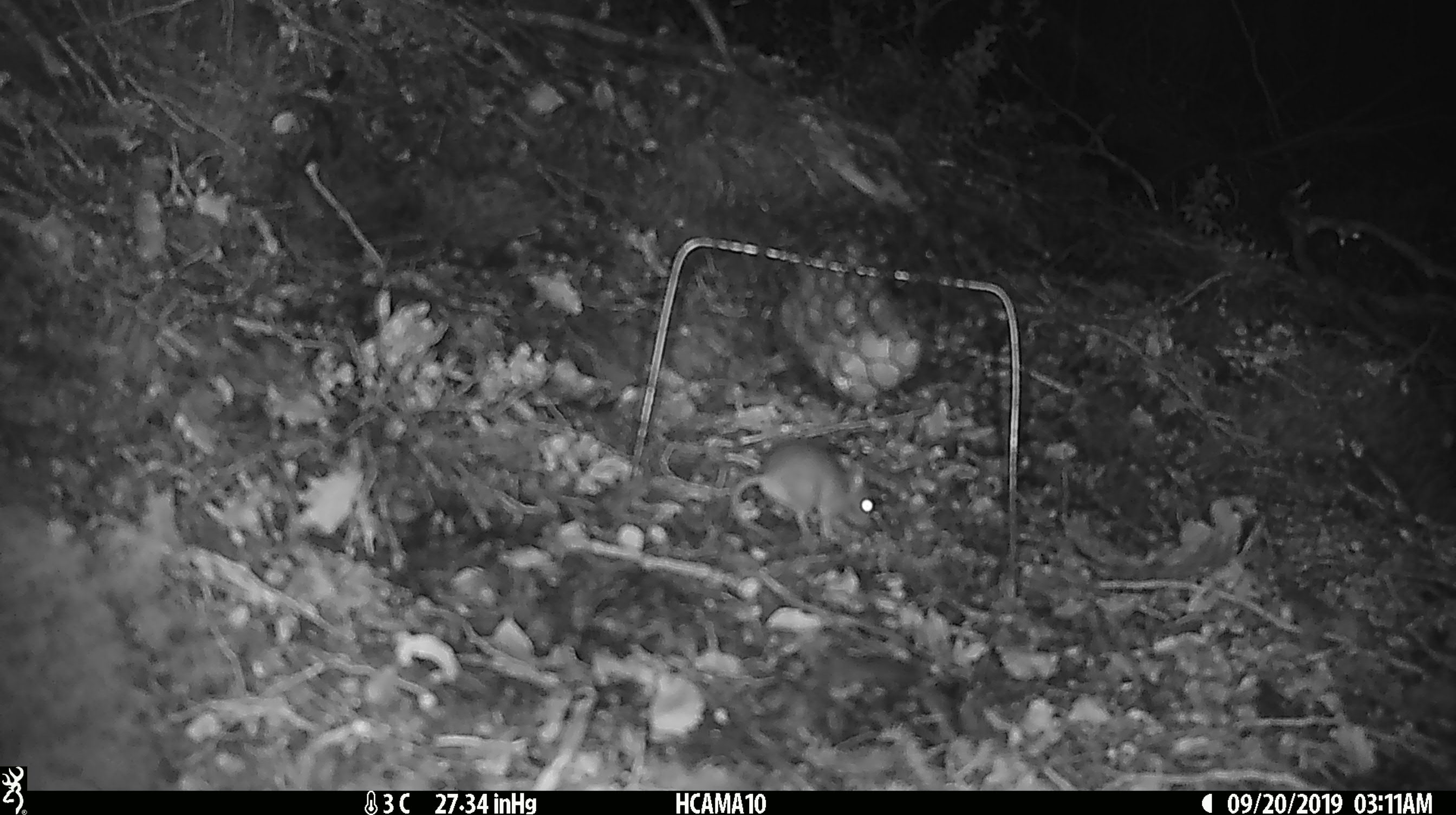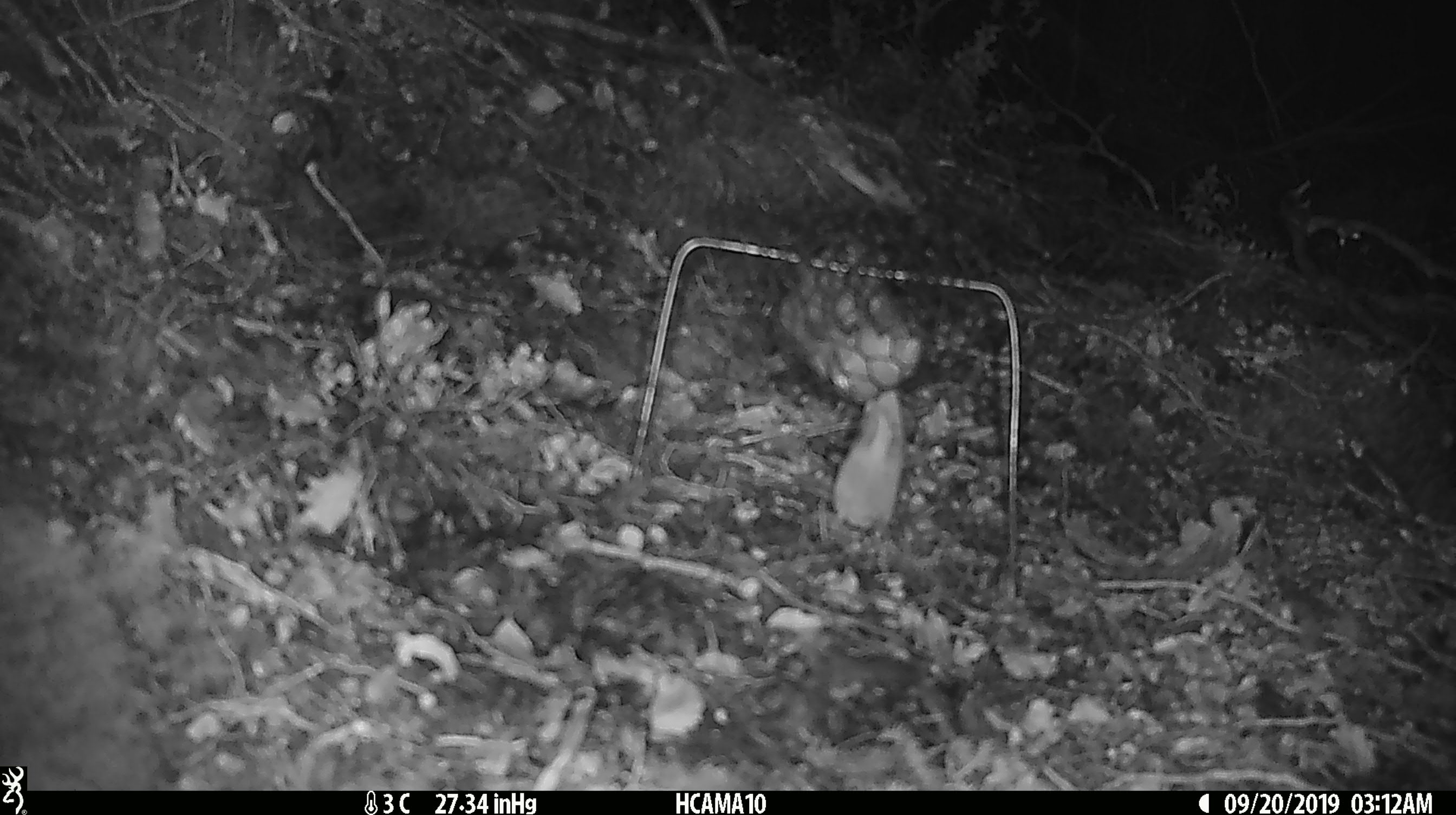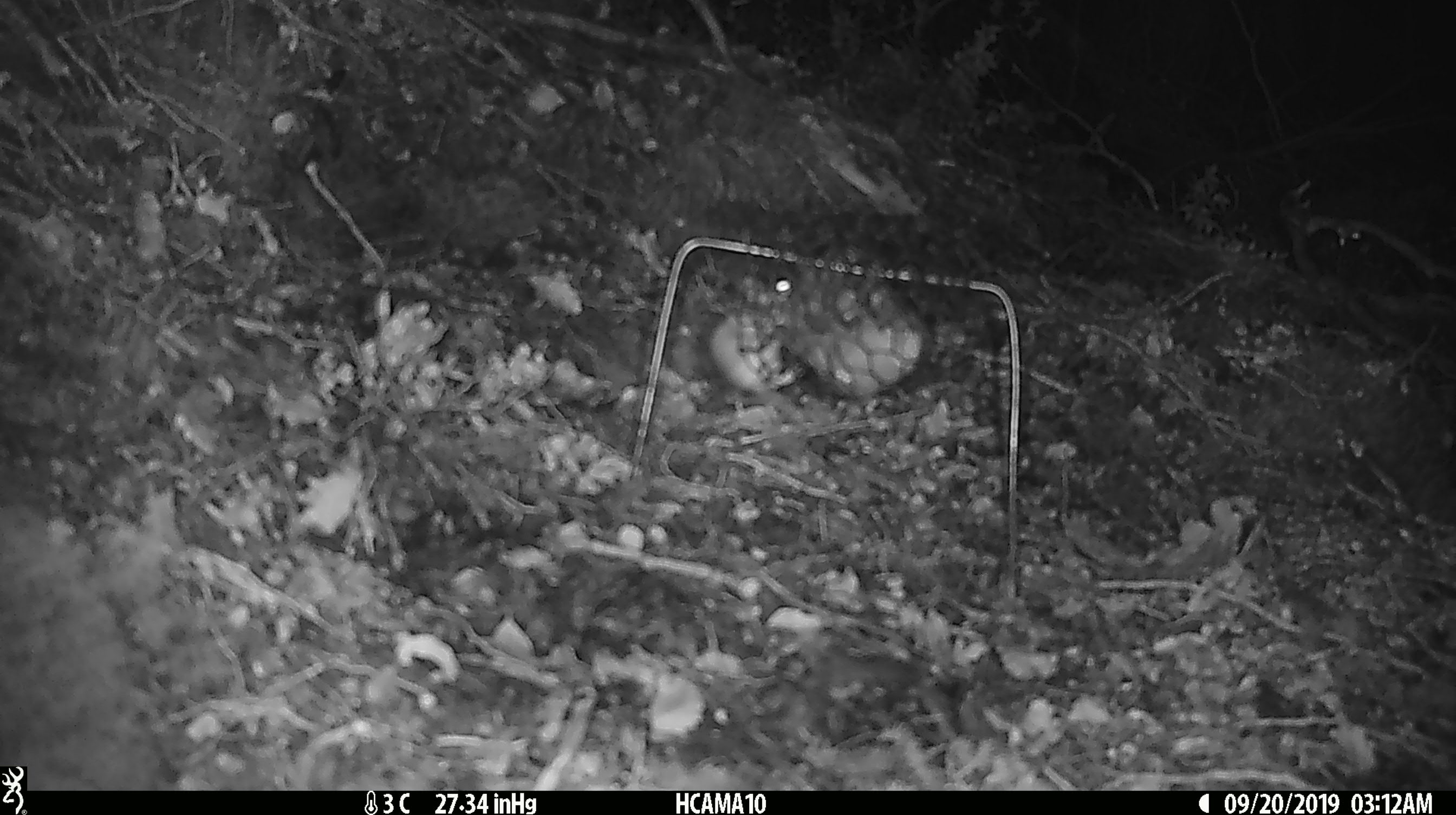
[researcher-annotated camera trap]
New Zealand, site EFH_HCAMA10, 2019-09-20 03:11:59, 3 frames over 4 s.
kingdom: Animalia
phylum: Chordata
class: Mammalia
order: Rodentia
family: Muridae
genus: Mus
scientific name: Mus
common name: mouse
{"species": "mouse (Mus)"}